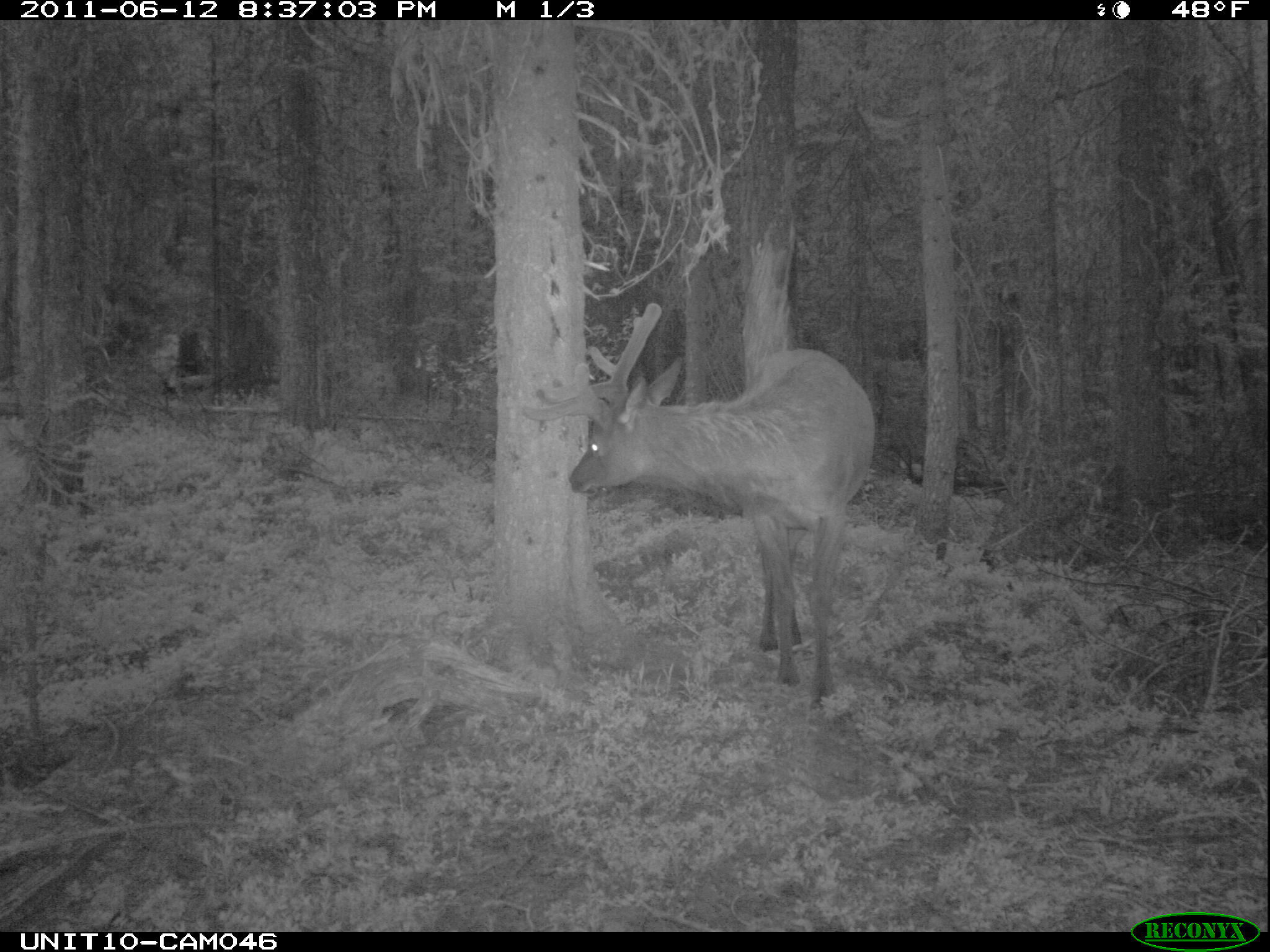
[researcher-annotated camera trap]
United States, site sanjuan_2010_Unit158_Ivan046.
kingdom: Animalia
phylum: Chordata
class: Mammalia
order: Artiodactyla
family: Cervidae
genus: Cervus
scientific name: Cervus elaphus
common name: red deer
Cervus elaphus (red deer).